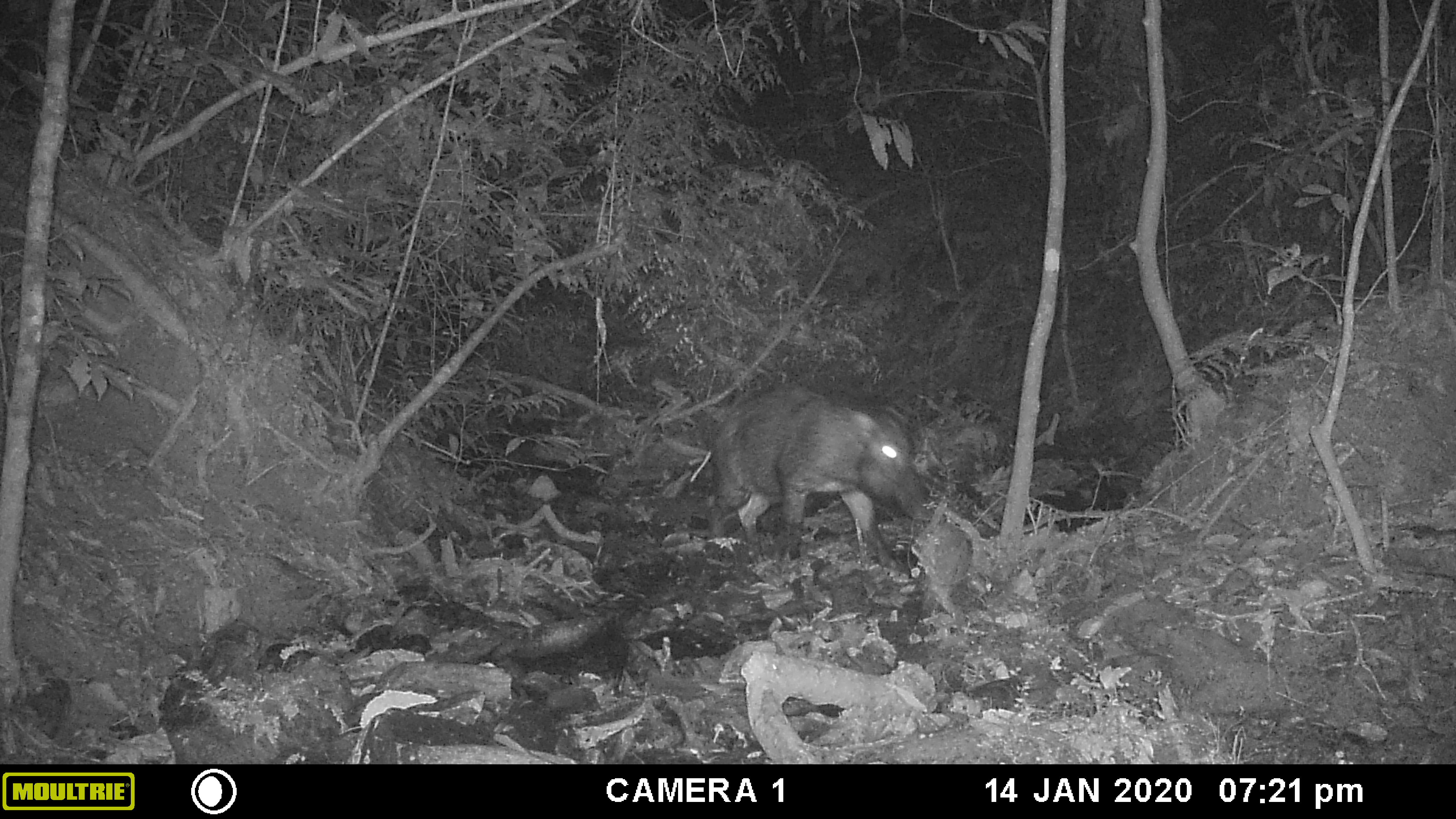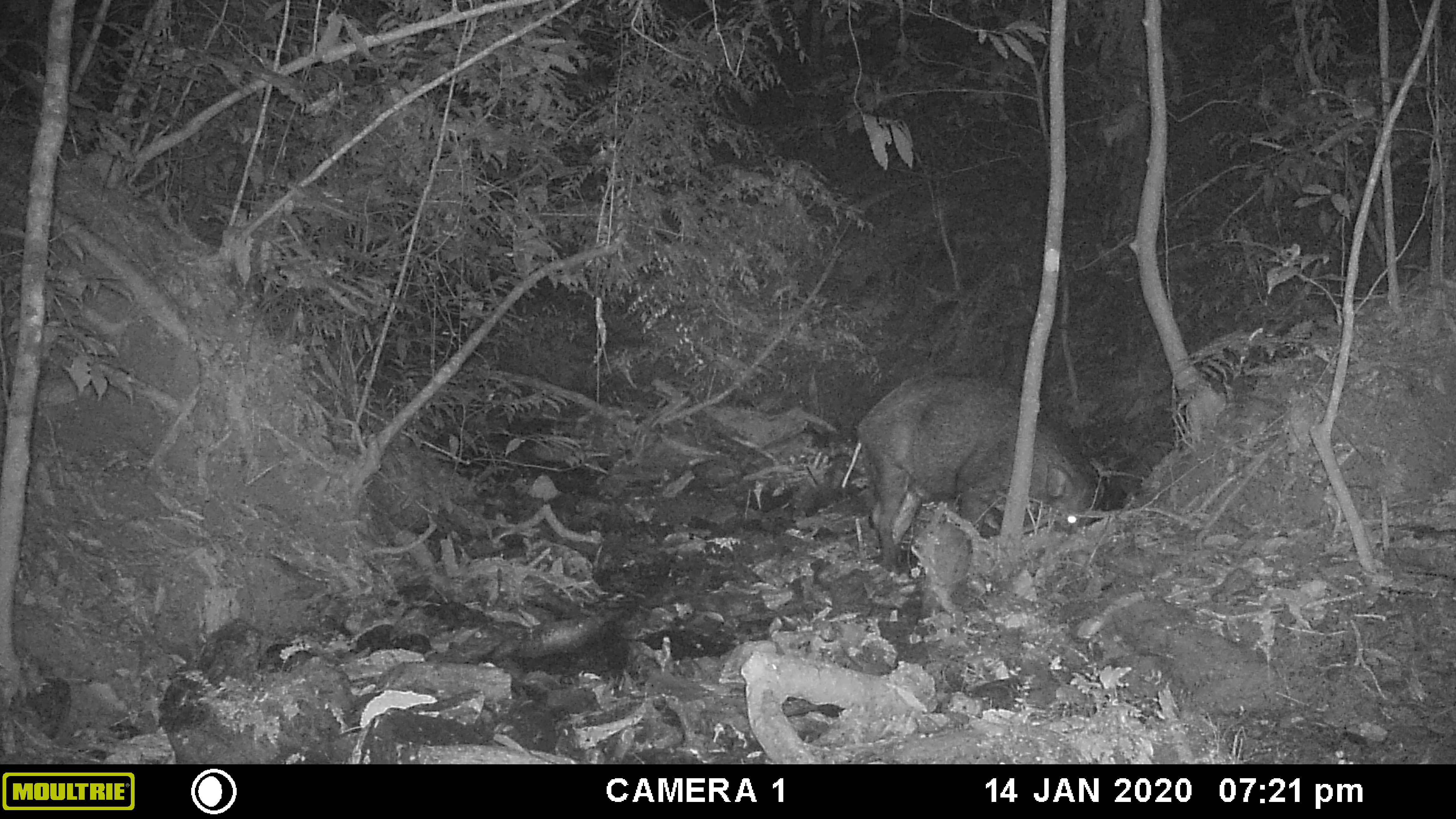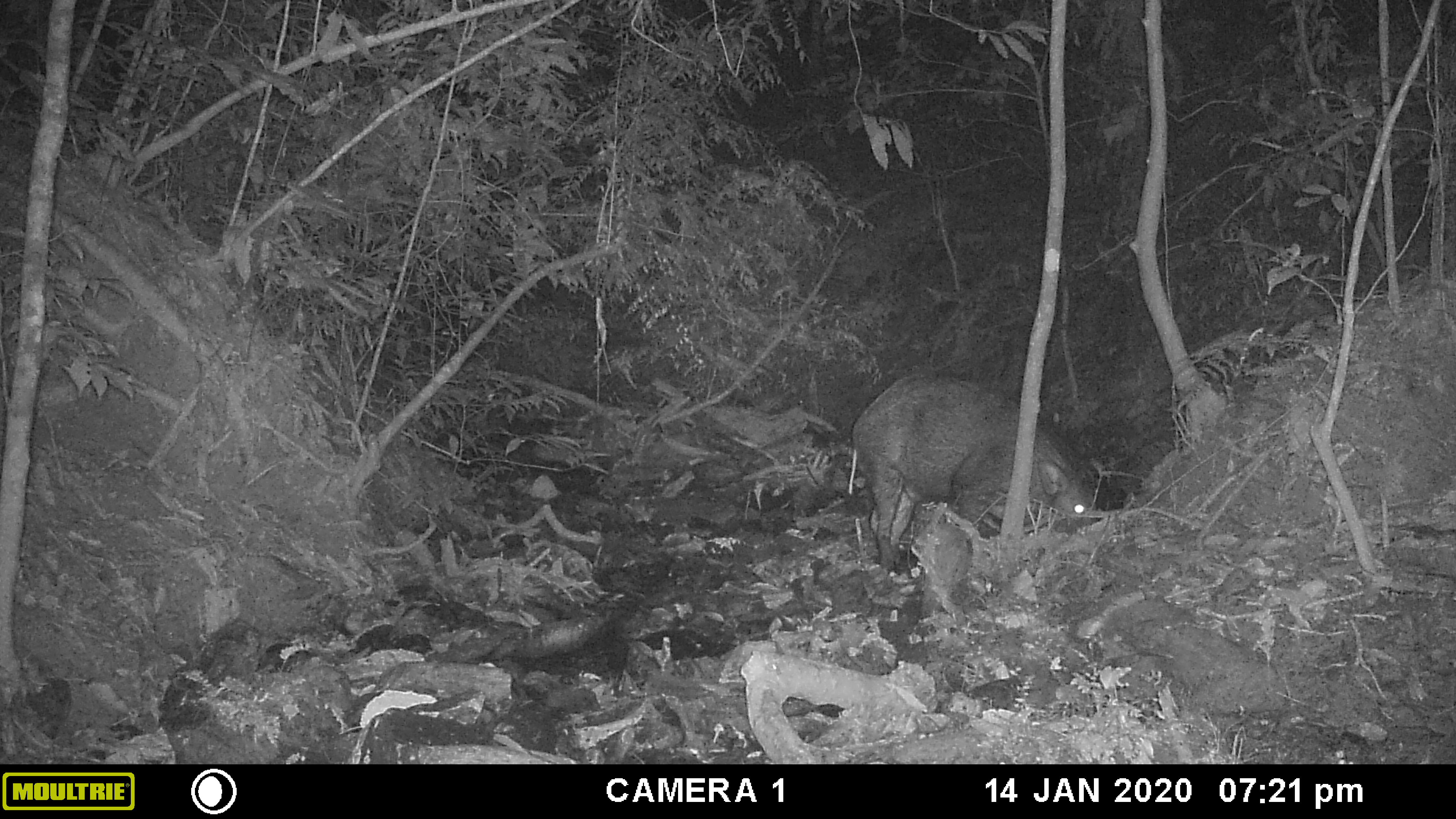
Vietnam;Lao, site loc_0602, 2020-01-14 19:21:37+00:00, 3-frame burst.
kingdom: Animalia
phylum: Chordata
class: Mammalia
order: Artiodactyla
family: Suidae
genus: Sus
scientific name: Sus scrofa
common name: eurasian wild pig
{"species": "eurasian wild pig (Sus scrofa)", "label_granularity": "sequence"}